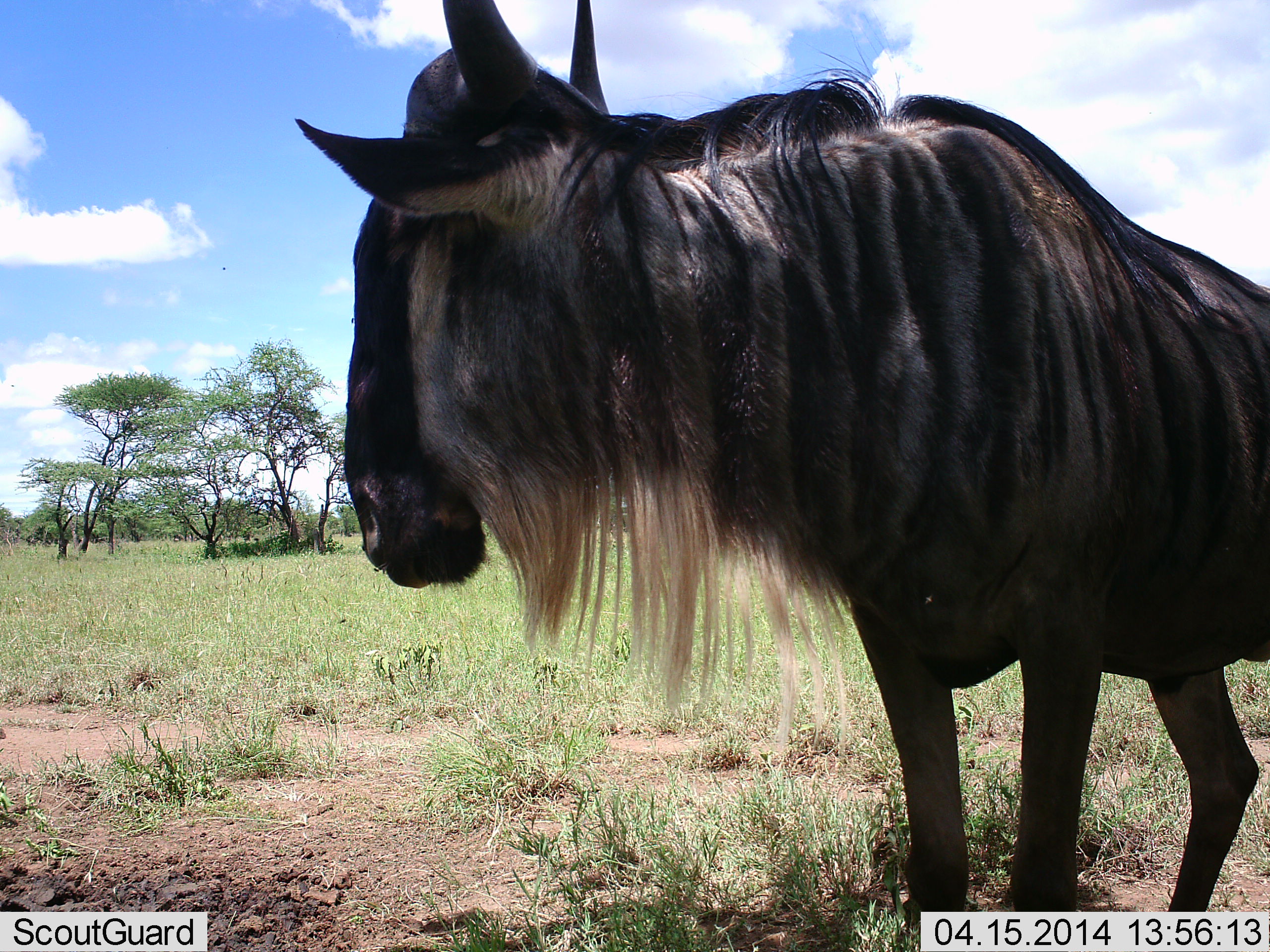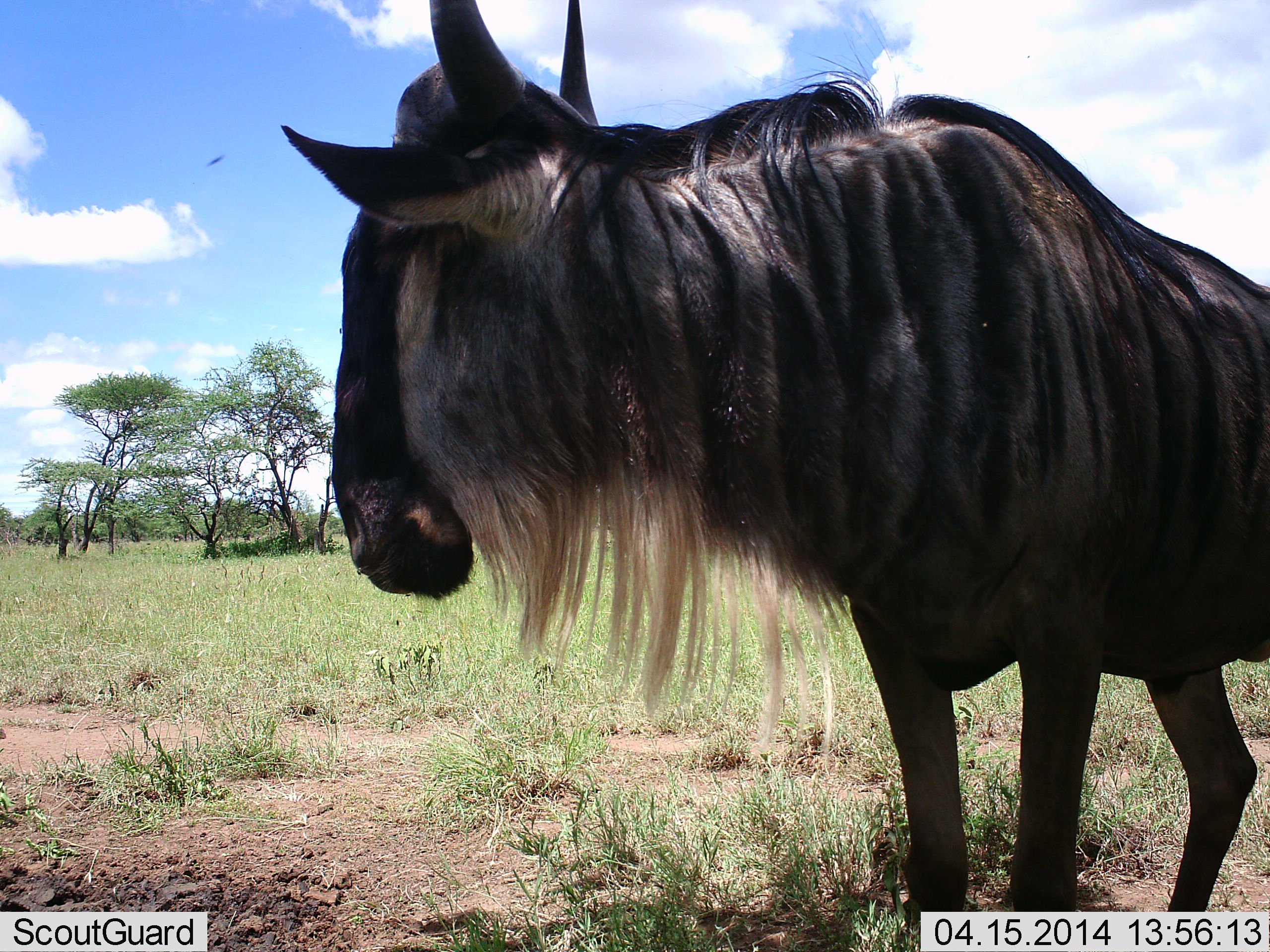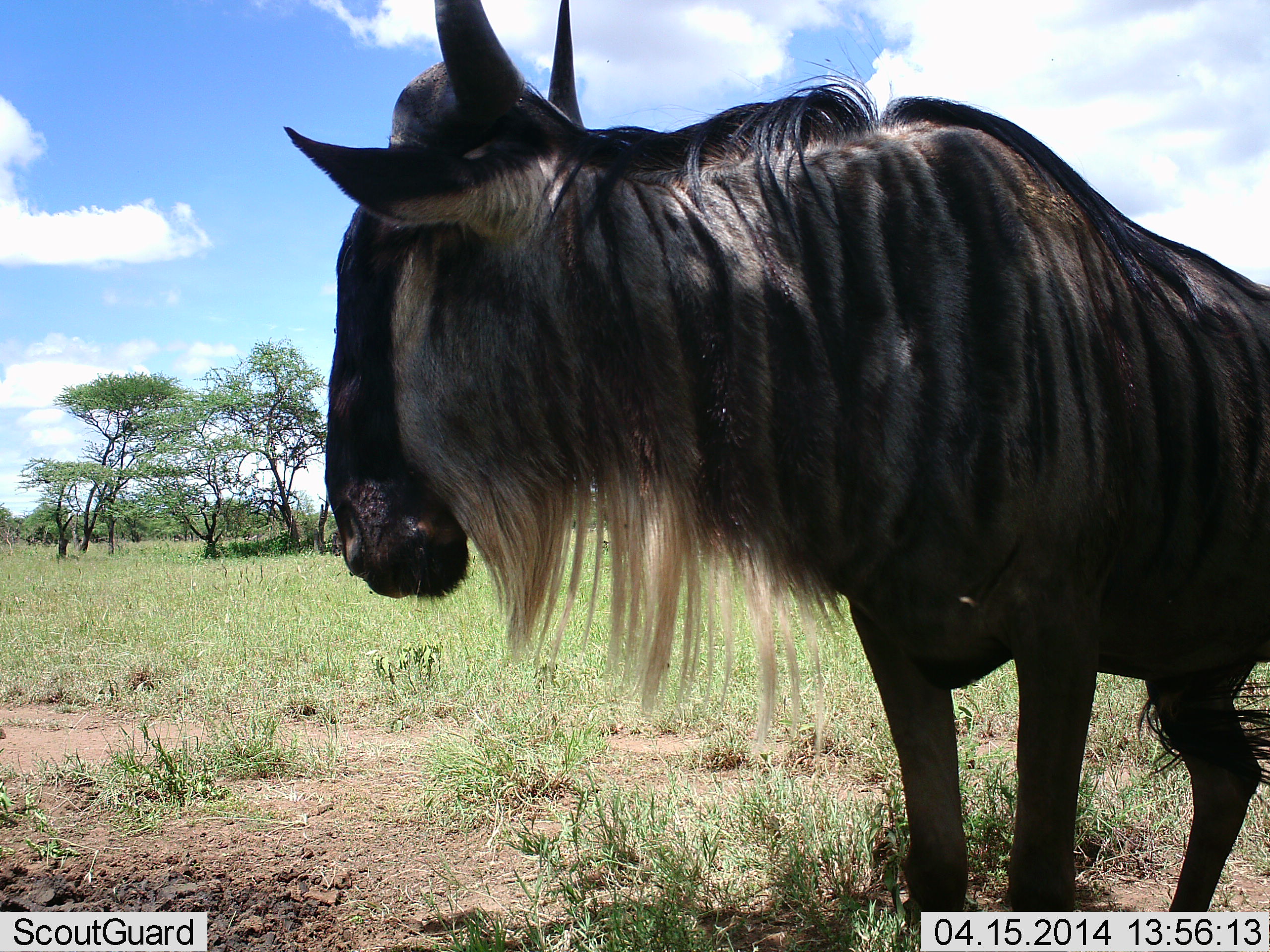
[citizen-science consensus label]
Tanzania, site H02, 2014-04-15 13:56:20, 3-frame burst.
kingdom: Animalia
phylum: Chordata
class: Mammalia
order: Artiodactyla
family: Bovidae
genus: Connochaetes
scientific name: Connochaetes taurinus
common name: blue wildebeest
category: wildebeest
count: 1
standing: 100%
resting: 0%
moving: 0%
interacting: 0%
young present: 0%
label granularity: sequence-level